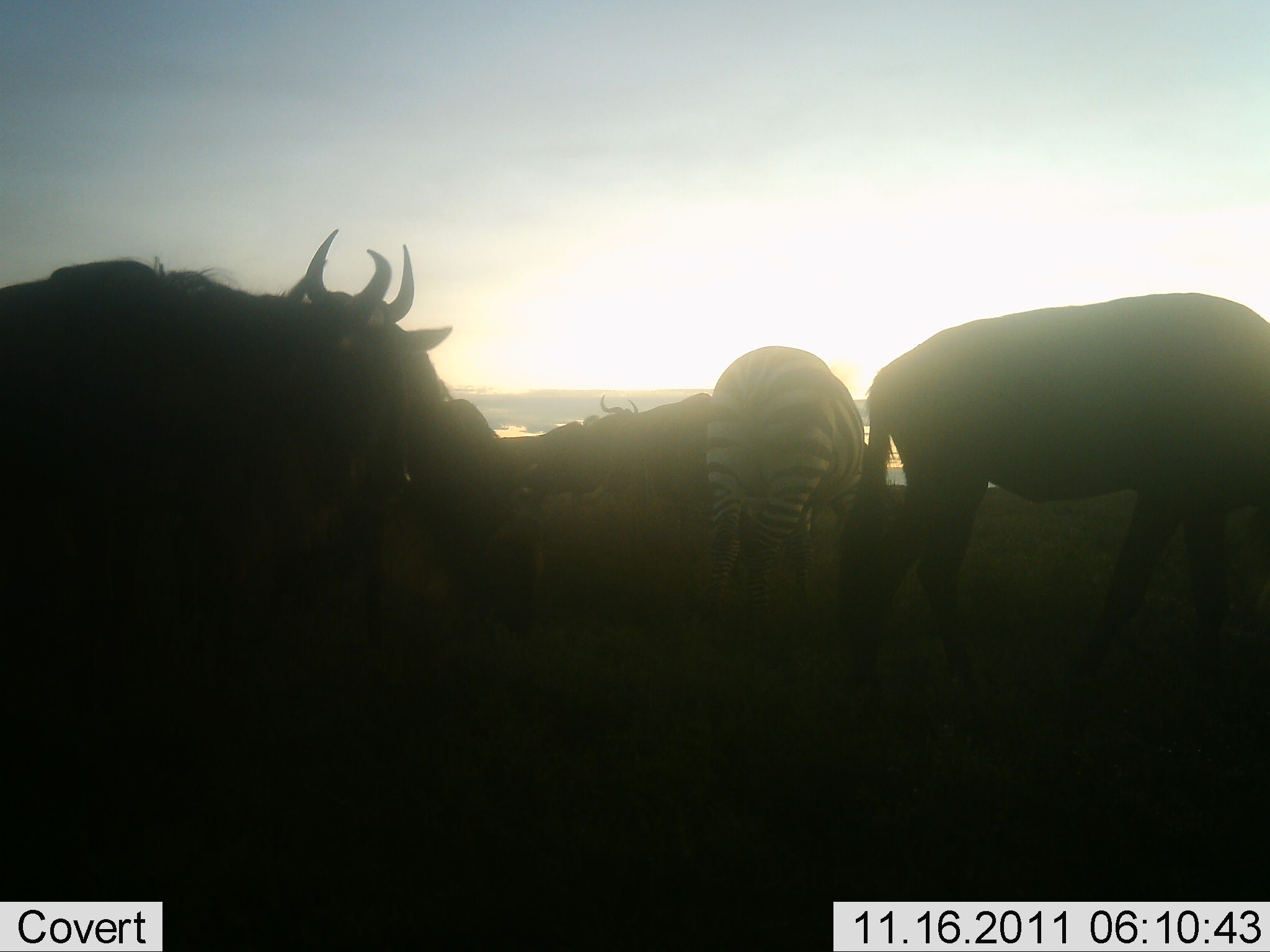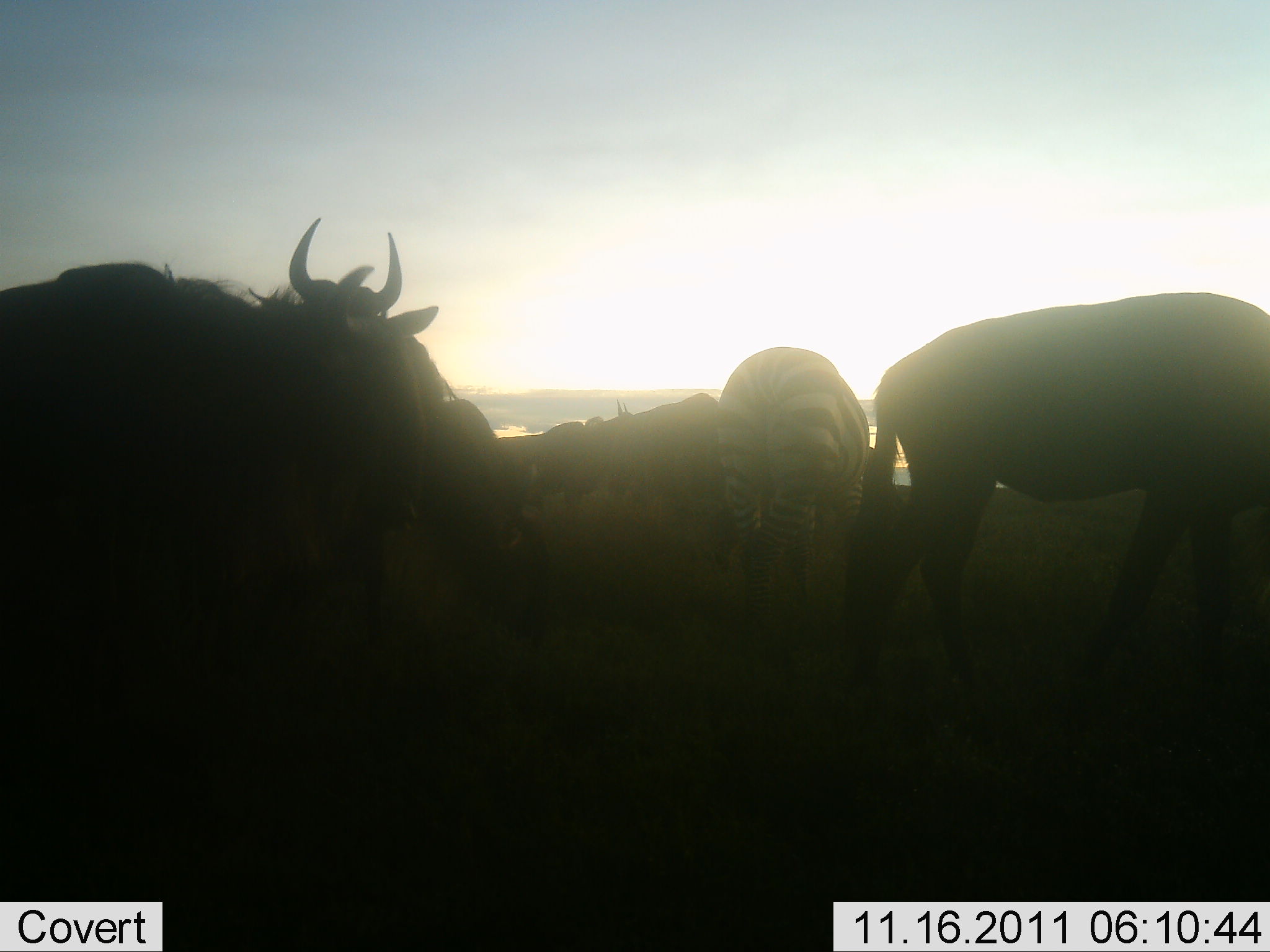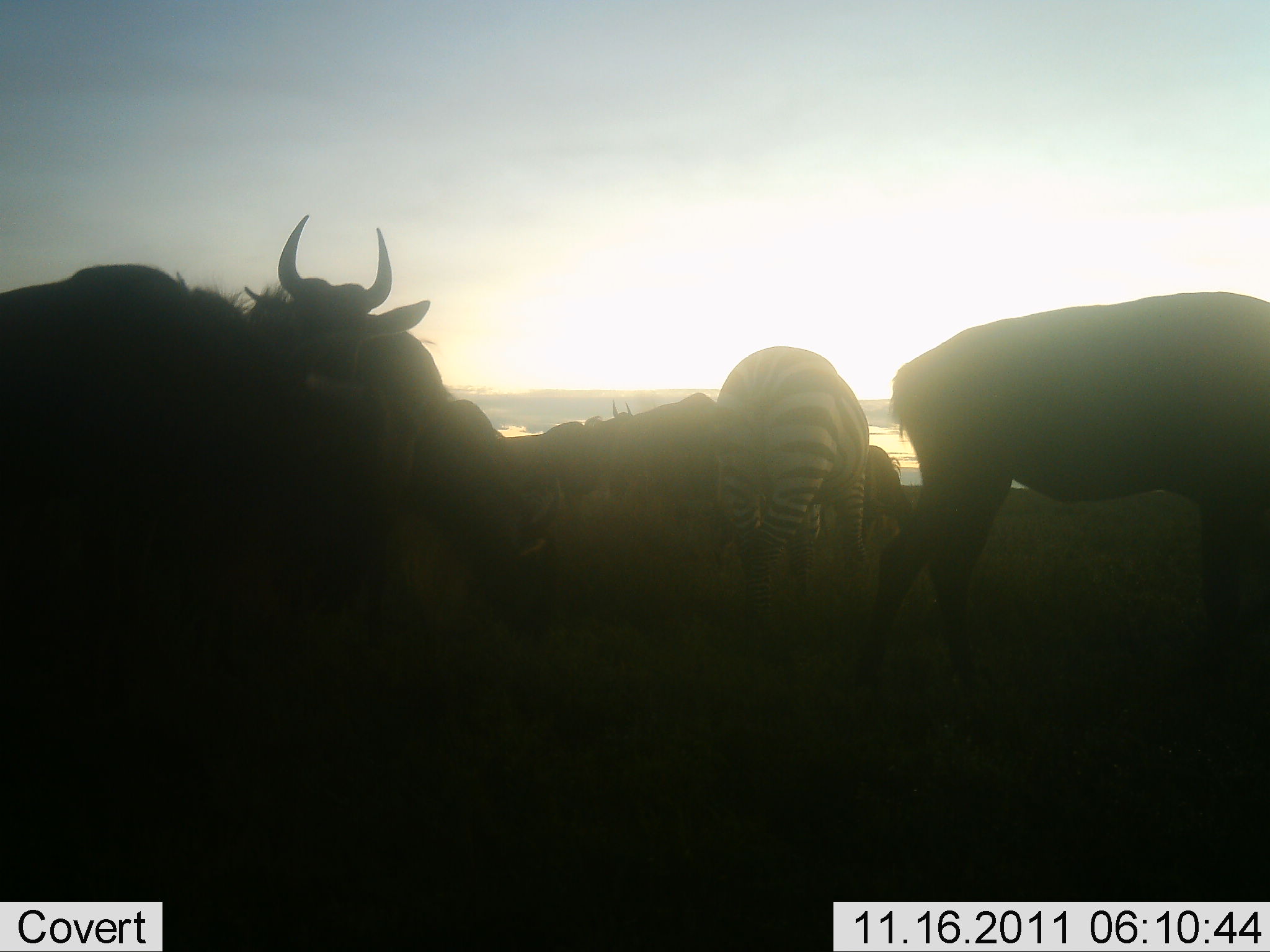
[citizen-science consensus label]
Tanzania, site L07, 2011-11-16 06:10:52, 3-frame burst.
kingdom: Animalia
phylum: Chordata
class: Mammalia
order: Artiodactyla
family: Bovidae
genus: Connochaetes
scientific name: Connochaetes taurinus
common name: blue wildebeest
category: wildebeest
Wildebeest (blue wildebeest) (Connochaetes taurinus), count 5. Behavior (volunteer vote fractions): standing 50%, resting 0%, moving 12%, interacting 19%. Young present (vote fraction): 0%. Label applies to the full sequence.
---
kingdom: Animalia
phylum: Chordata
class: Mammalia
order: Perissodactyla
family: Equidae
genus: Equus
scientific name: Equus quagga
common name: plains zebra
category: zebra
Zebra (plains zebra) (Equus quagga), count 1. Behavior (volunteer vote fractions): standing 29%, resting 0%, moving 7%, interacting 7%. Young present (vote fraction): 0%. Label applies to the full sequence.